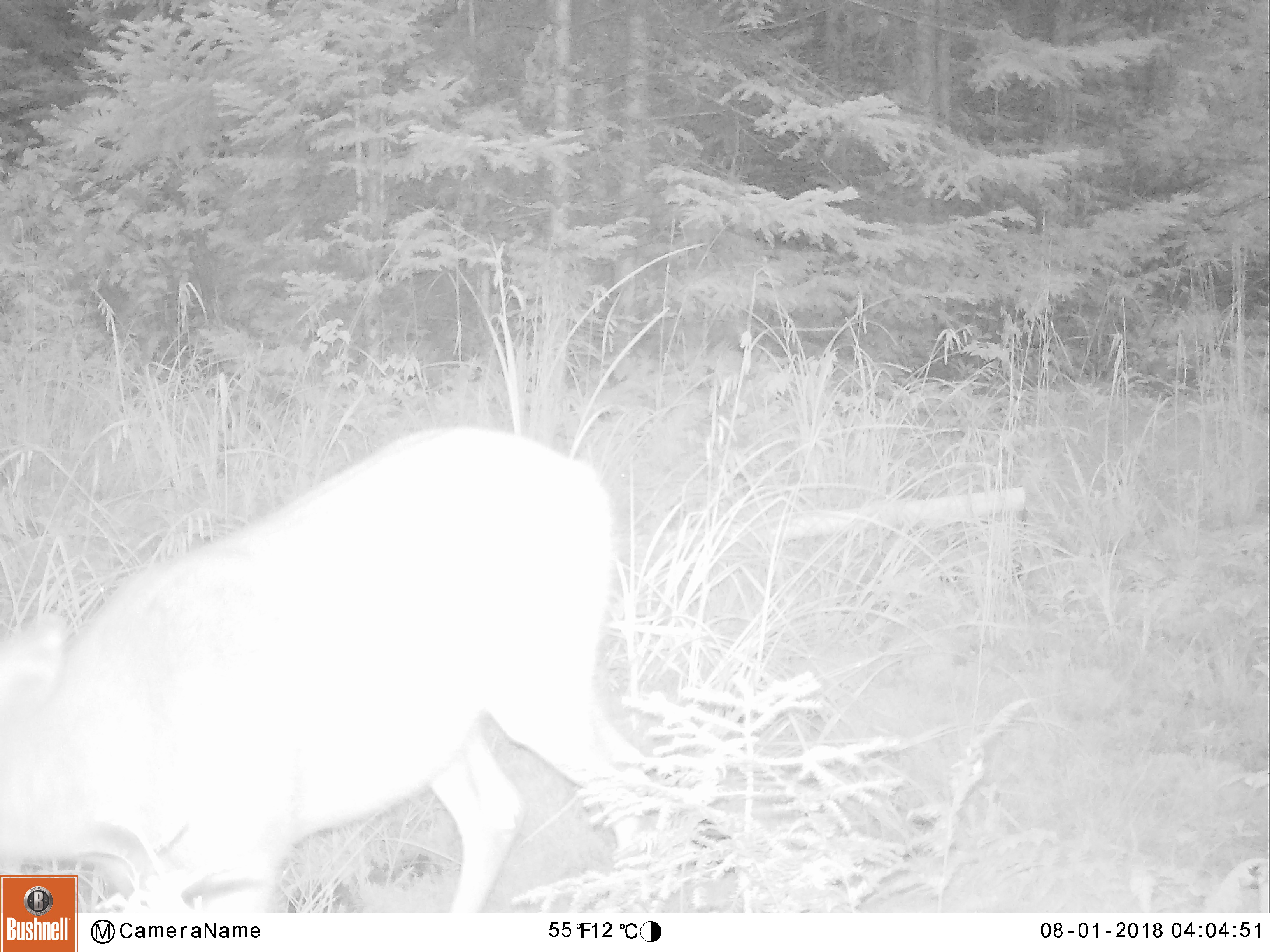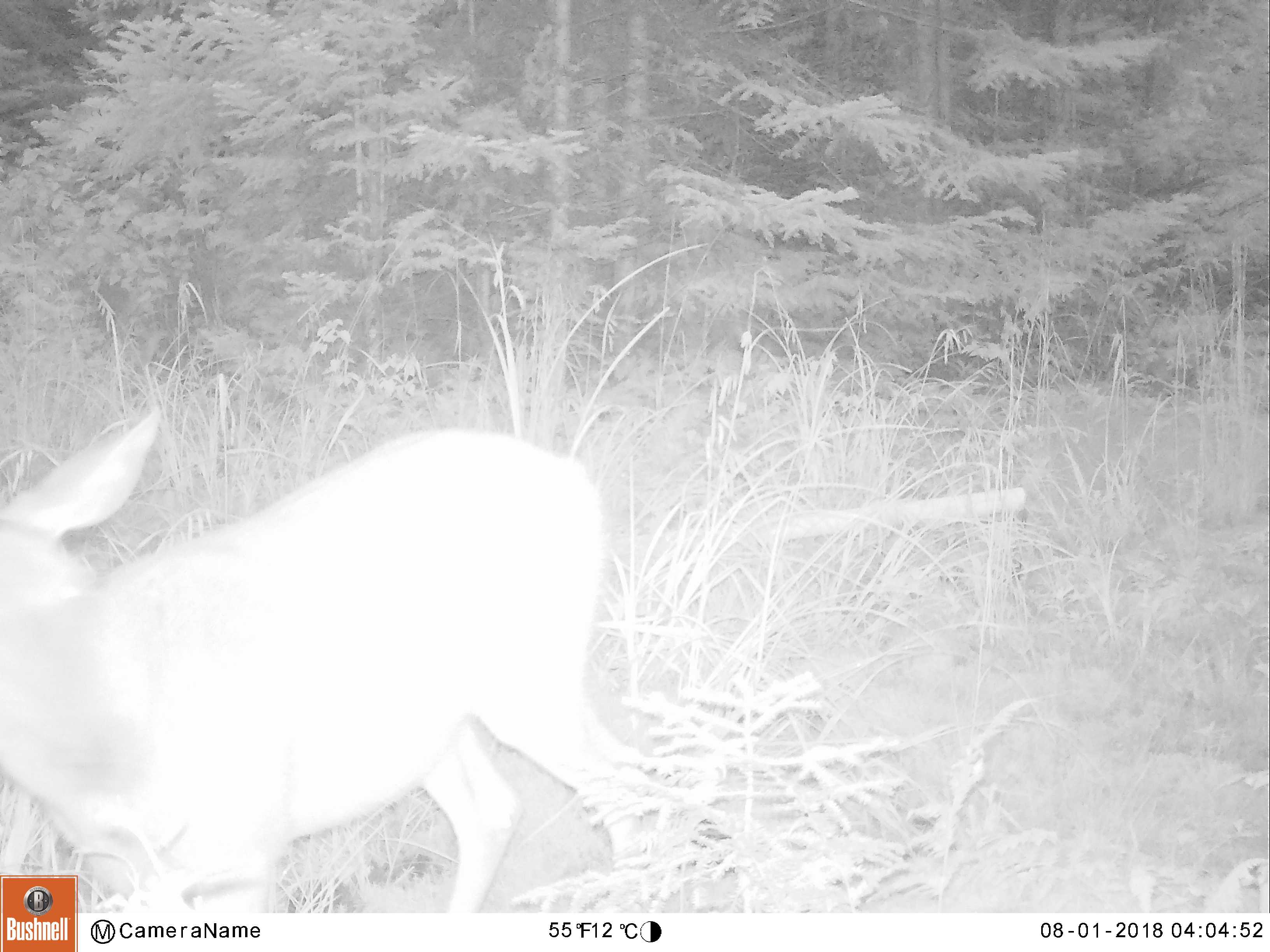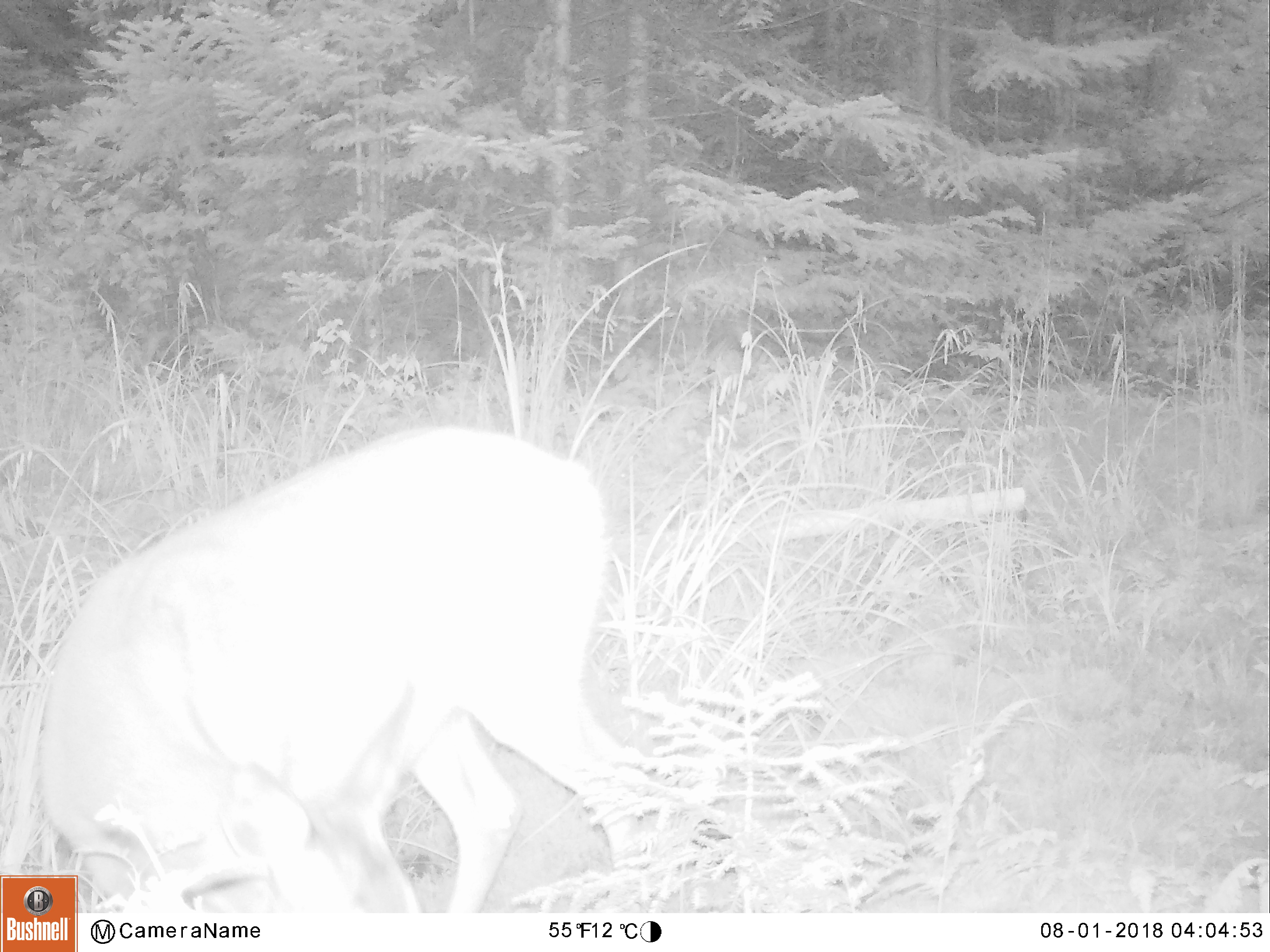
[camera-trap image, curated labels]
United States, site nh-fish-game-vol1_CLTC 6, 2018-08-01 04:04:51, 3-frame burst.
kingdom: Animalia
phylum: Chordata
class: Mammalia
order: Artiodactyla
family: Cervidae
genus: Odocoileus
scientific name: Odocoileus virginianus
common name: white-tailed deer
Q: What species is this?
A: White-tailed deer (Odocoileus virginianus).